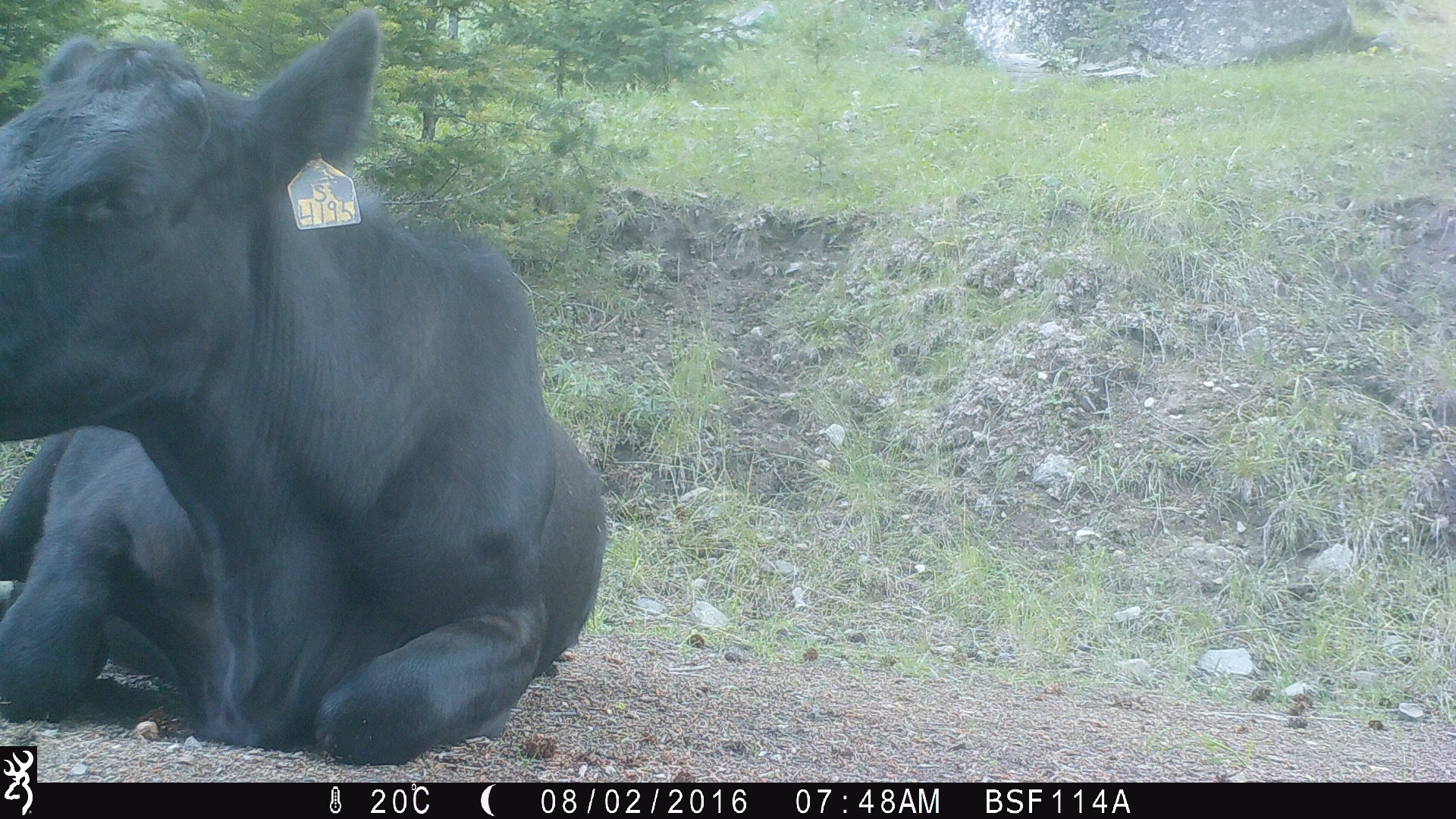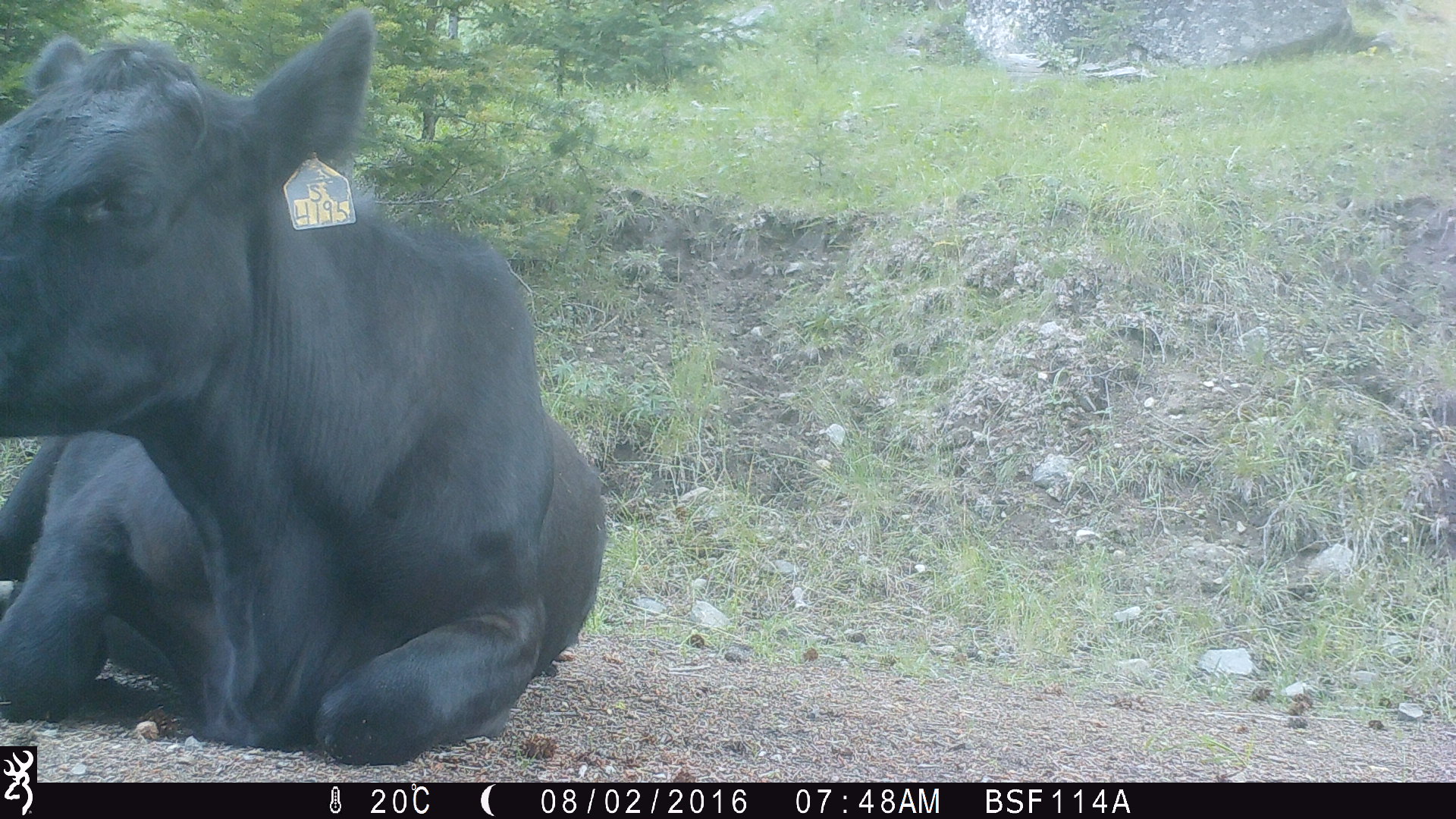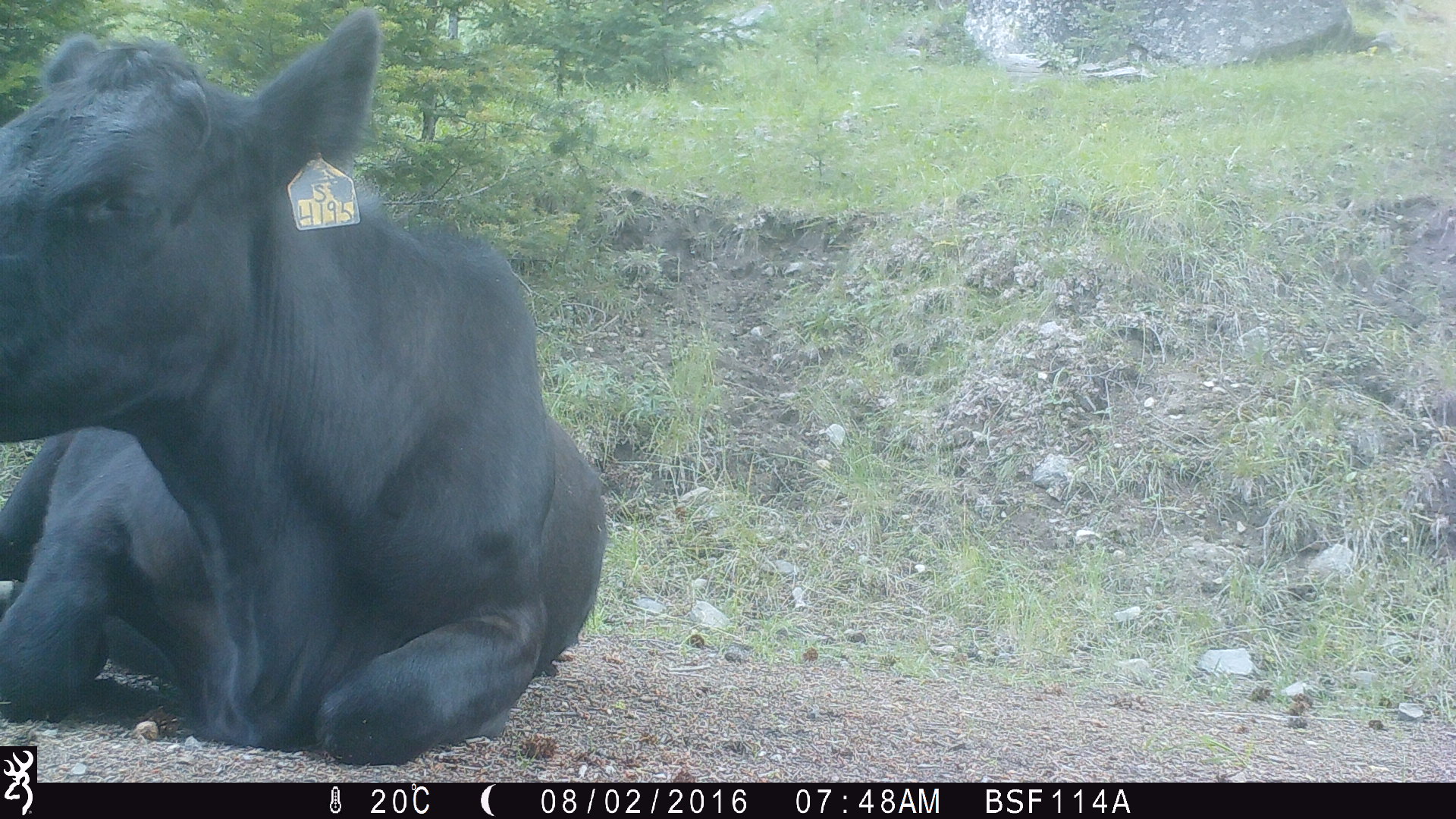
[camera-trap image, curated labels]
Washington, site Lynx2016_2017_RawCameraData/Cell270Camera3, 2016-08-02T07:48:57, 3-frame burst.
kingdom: Animalia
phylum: Chordata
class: Mammalia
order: Artiodactyla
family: Bovidae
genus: Bos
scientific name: Bos taurus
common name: domestic cattle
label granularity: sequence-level